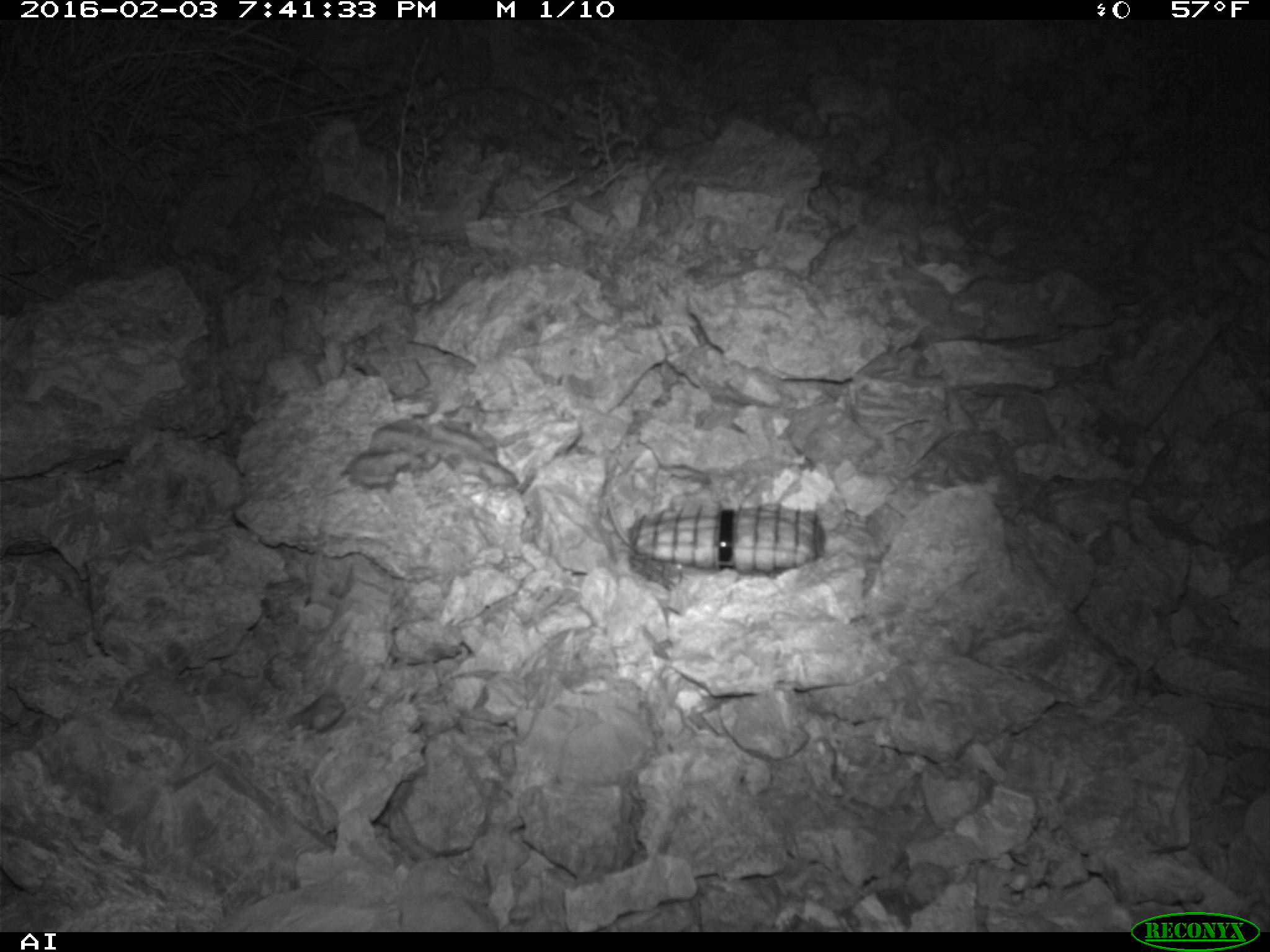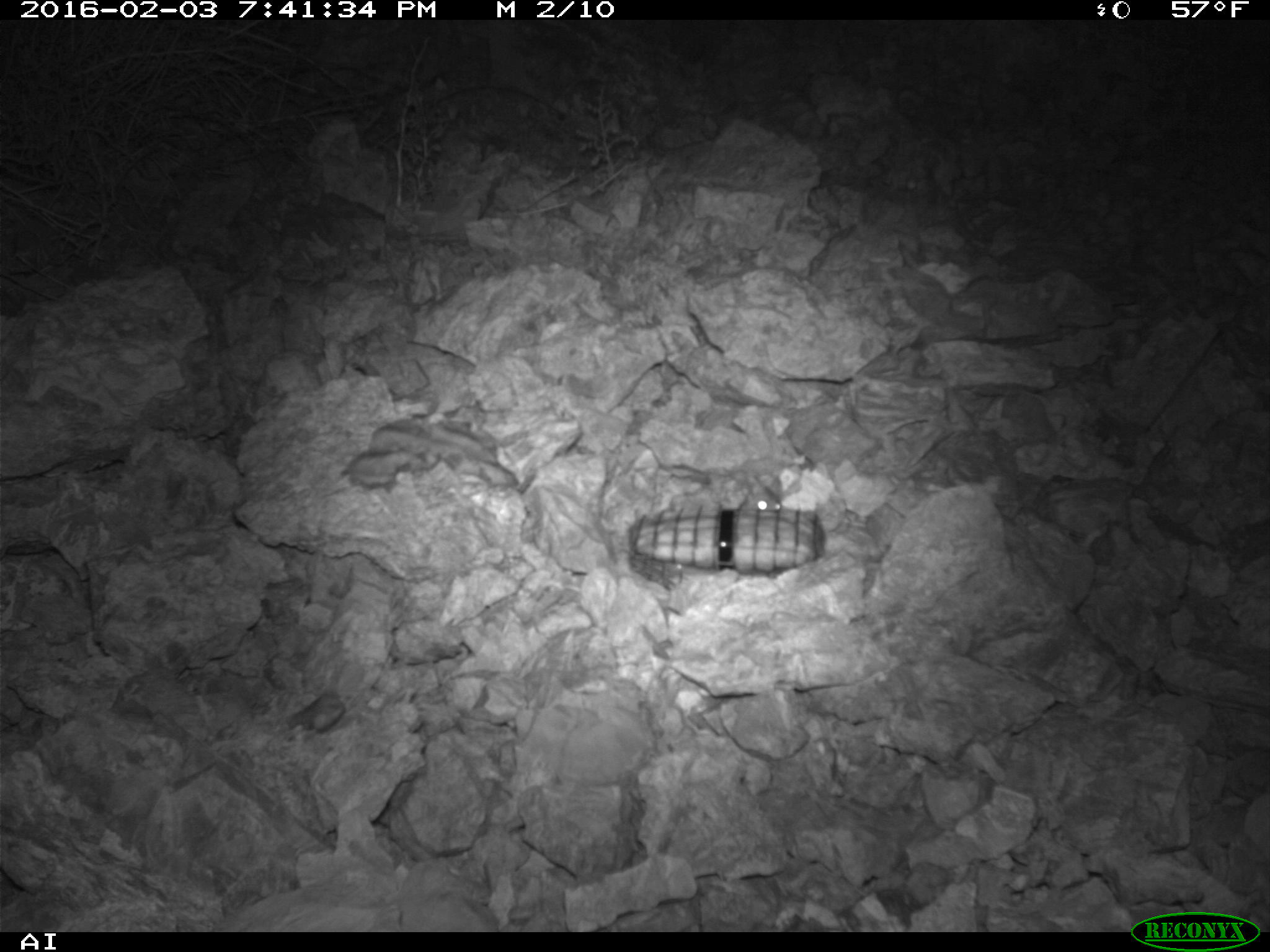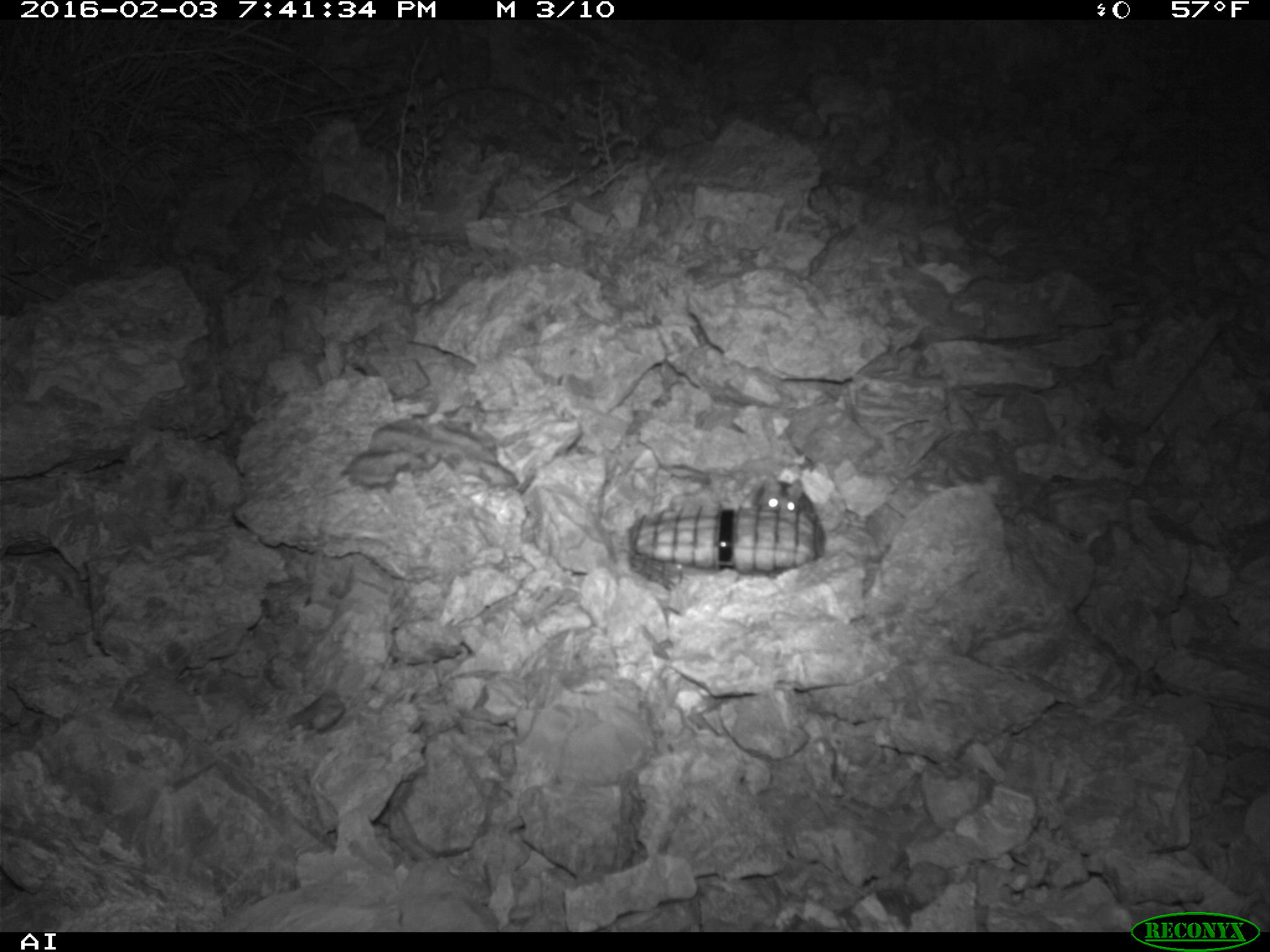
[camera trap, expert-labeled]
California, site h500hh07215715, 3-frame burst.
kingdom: Animalia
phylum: Chordata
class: Mammalia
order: Rodentia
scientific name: Rodentia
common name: rodent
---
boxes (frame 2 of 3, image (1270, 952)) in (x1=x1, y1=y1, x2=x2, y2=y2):
rodent: (x1=737, y1=477, x2=783, y2=510)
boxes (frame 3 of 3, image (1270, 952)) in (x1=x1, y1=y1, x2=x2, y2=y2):
rodent: (x1=739, y1=472, x2=813, y2=518)